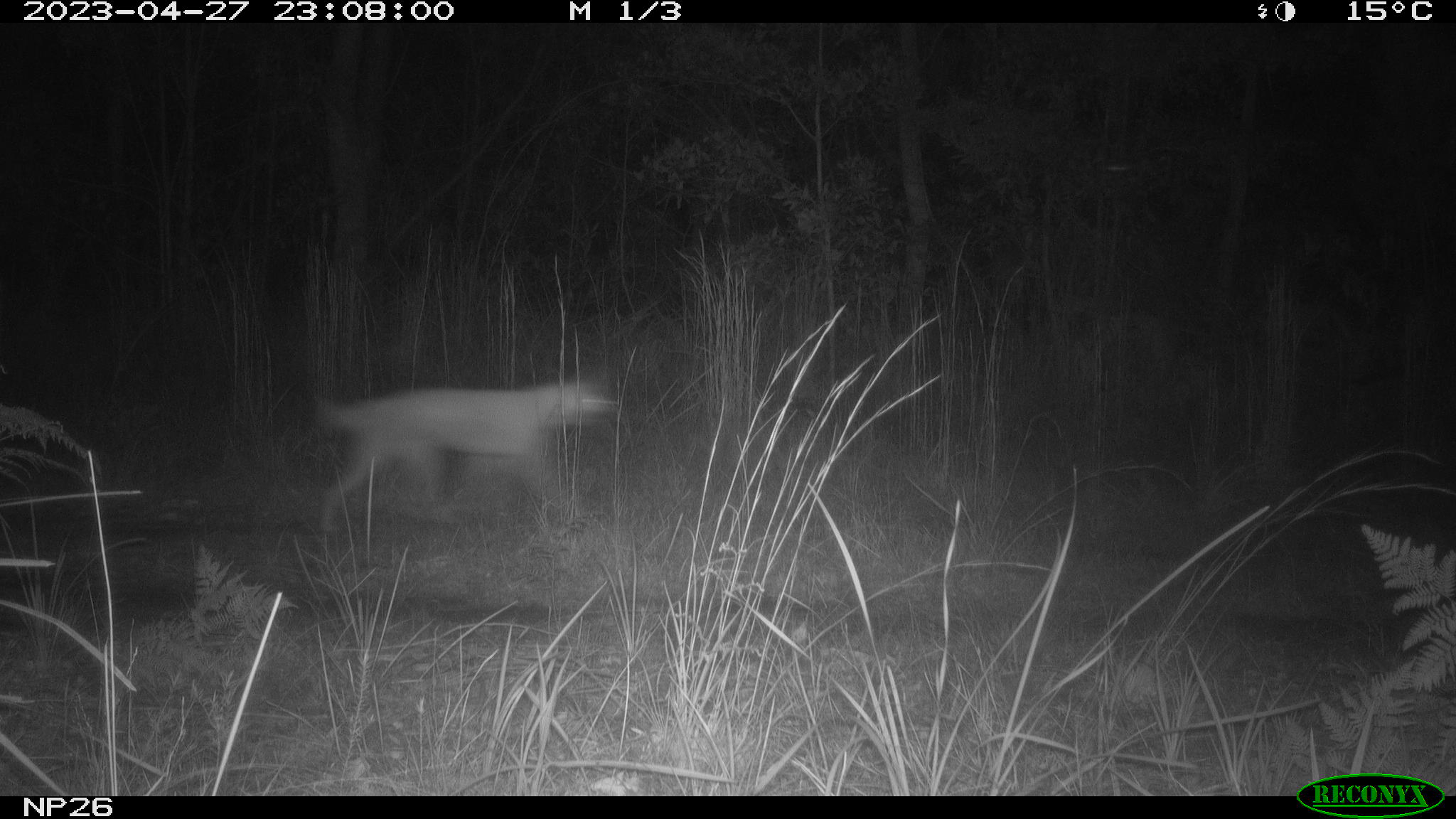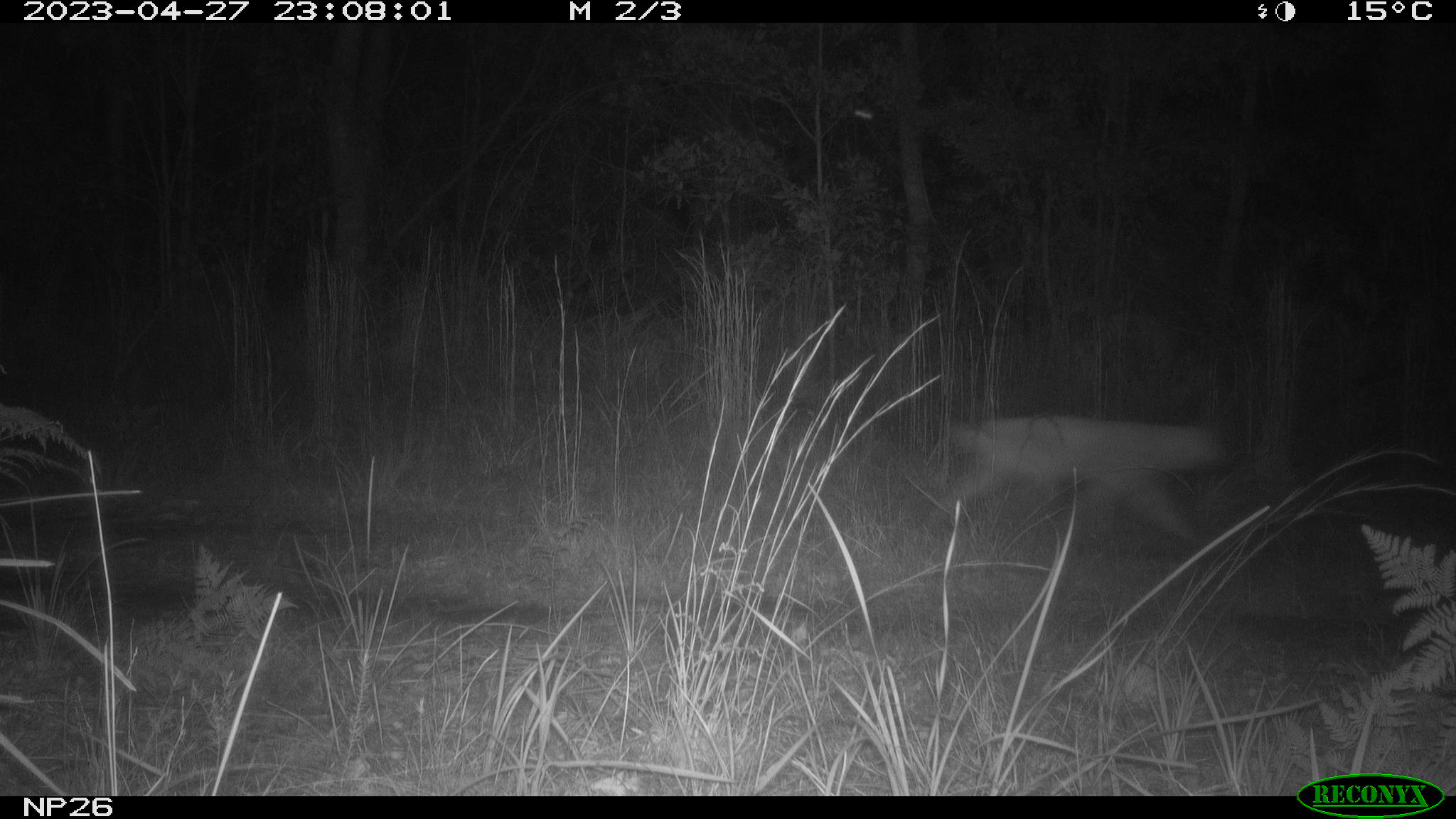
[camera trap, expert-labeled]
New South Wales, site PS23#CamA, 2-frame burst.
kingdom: Animalia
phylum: Chordata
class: Mammalia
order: Carnivora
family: Canidae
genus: Canis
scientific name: Canis familiaris dingo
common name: dingo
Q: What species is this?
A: Dingo (Canis familiaris dingo).